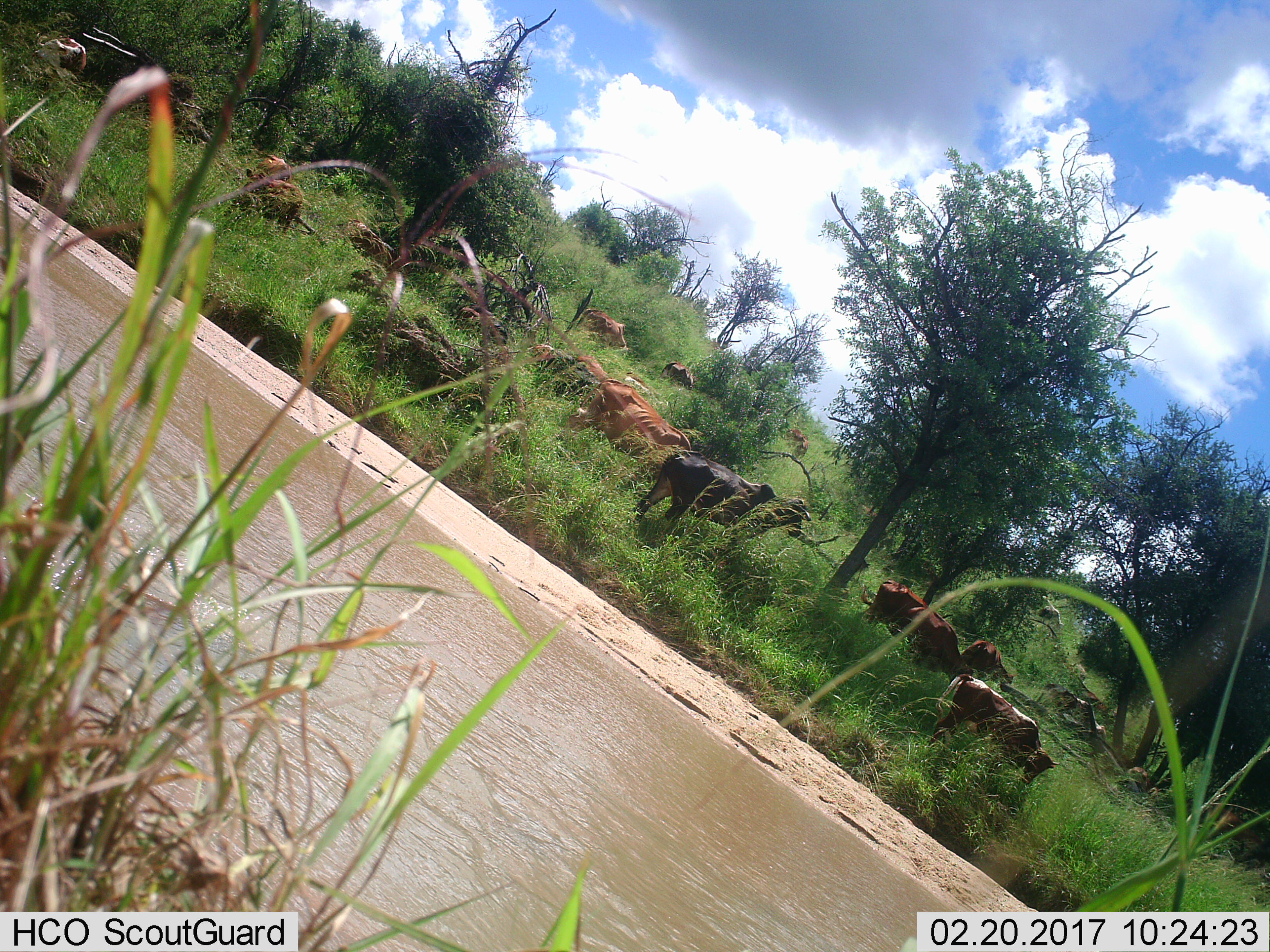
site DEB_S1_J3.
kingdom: Animalia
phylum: Chordata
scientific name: Vertebrata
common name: domestic animal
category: domesticanimal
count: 11-50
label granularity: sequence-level